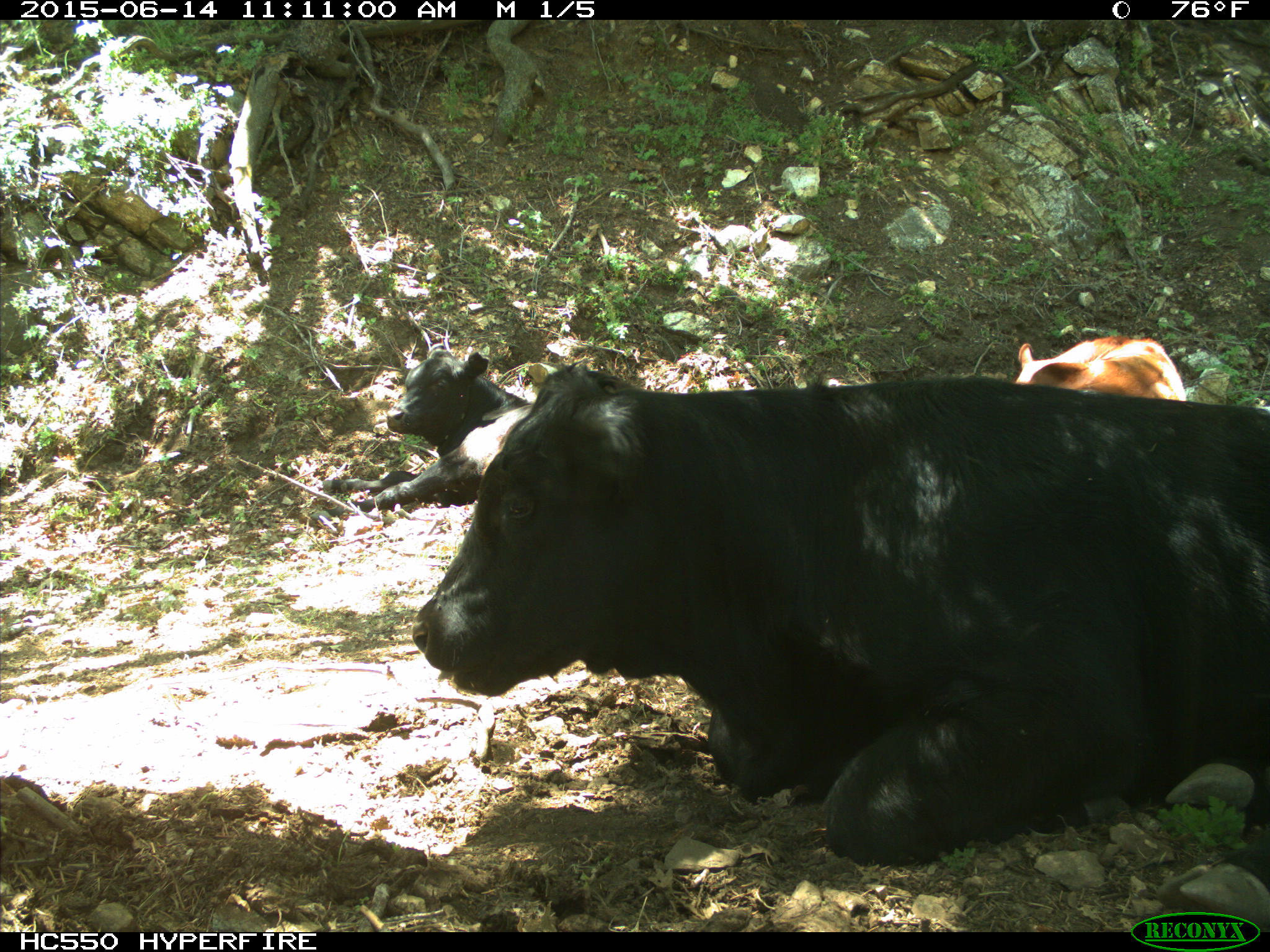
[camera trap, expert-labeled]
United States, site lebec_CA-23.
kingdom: Animalia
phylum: Chordata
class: Mammalia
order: Artiodactyla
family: Bovidae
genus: Bos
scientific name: Bos taurus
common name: domestic cow